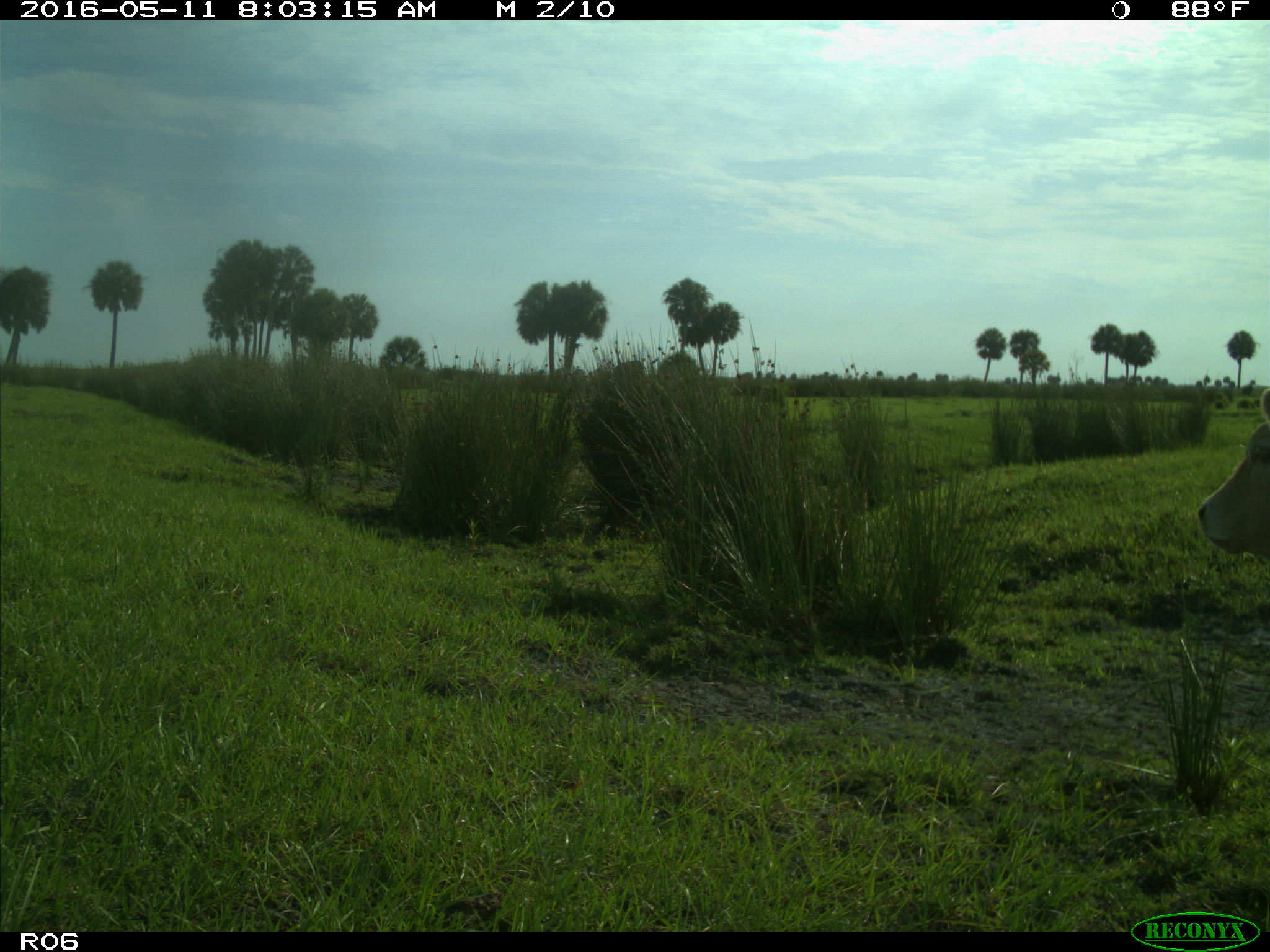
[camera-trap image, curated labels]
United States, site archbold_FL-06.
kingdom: Animalia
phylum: Chordata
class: Mammalia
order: Artiodactyla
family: Bovidae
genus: Bos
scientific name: Bos taurus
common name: domestic cow